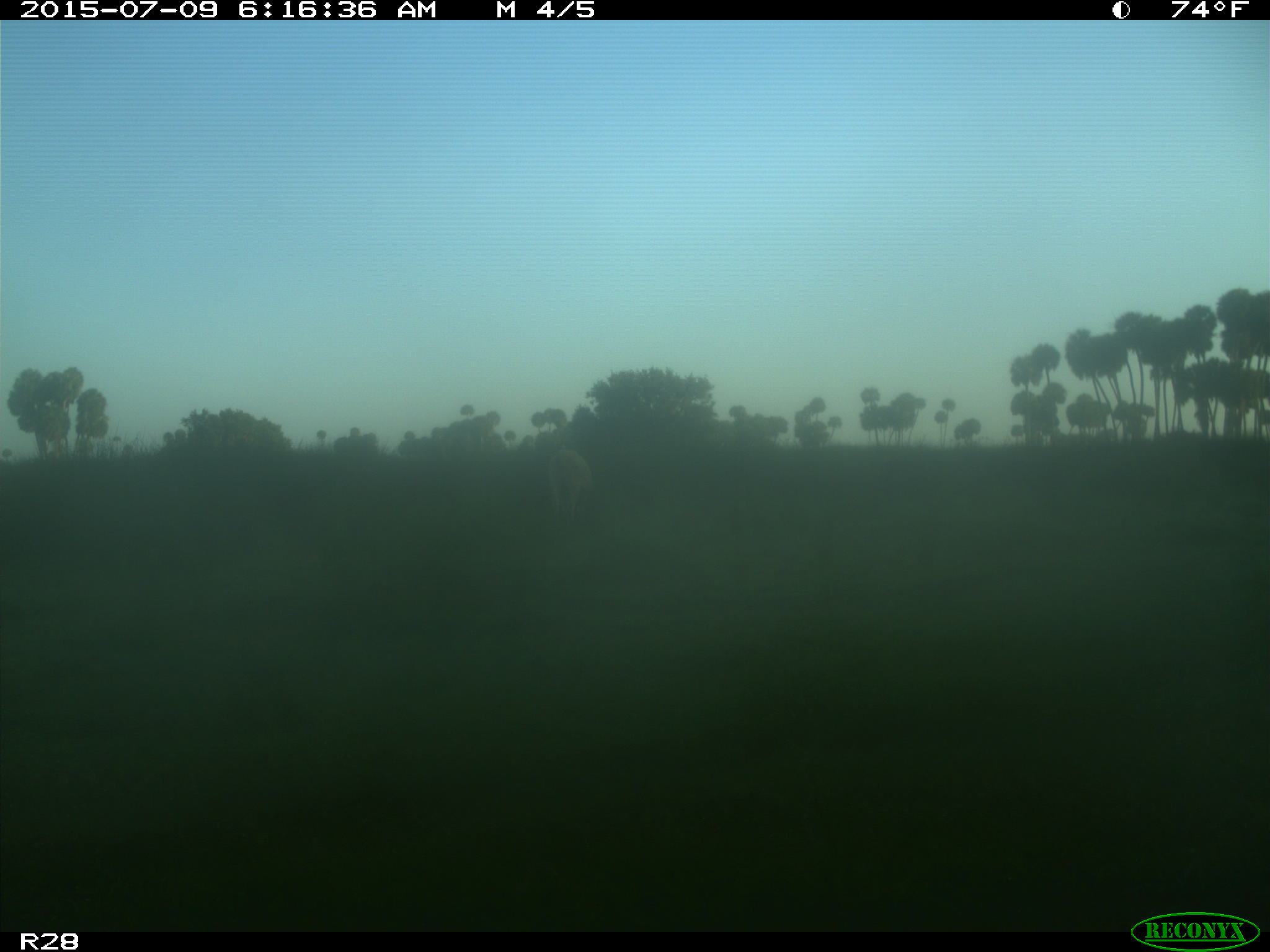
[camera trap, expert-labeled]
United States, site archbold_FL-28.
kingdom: Animalia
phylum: Chordata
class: Mammalia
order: Artiodactyla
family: Bovidae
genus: Bos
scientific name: Bos taurus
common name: domestic cow